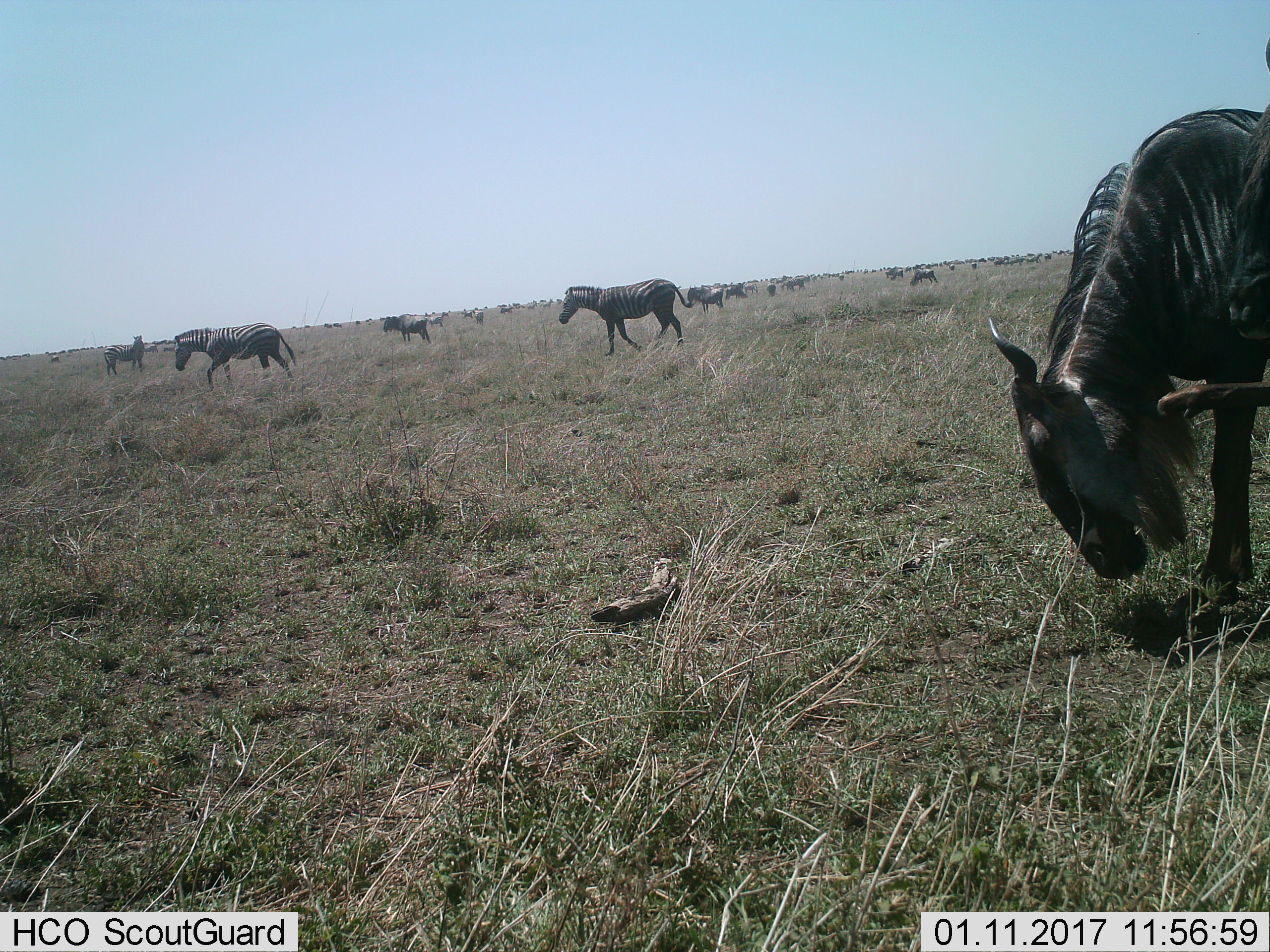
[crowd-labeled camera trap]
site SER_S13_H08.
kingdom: Animalia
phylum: Chordata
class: Mammalia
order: Artiodactyla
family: Bovidae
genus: Connochaetes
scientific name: Connochaetes taurinus taurinus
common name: blue wildebeest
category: wildebeestblue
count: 11-50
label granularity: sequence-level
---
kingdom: Animalia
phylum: Chordata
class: Mammalia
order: Perissodactyla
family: Equidae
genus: Equus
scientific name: Equus quagga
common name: plains zebra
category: zebraplains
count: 11-50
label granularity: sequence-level